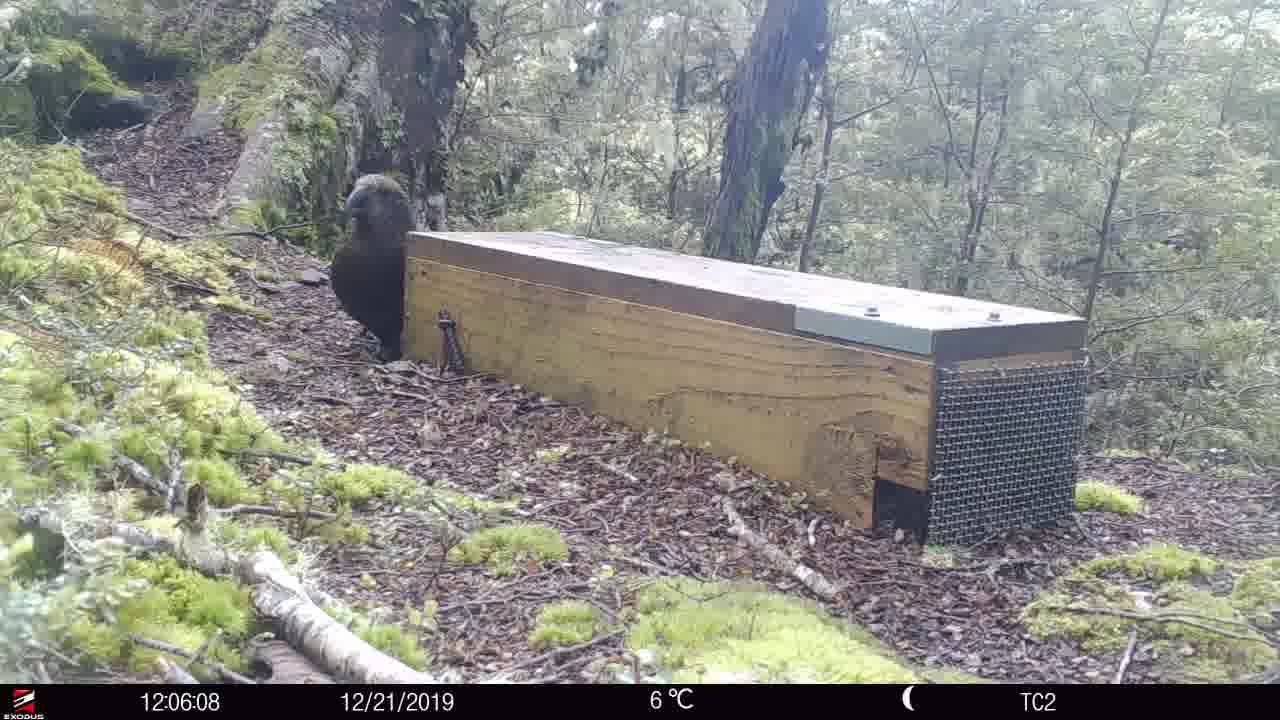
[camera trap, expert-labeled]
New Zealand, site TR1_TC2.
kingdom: Animalia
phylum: Chordata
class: Aves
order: Psittaciformes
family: Strigopidae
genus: Nestor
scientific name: Nestor notabilis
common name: kea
Kea (Nestor notabilis).